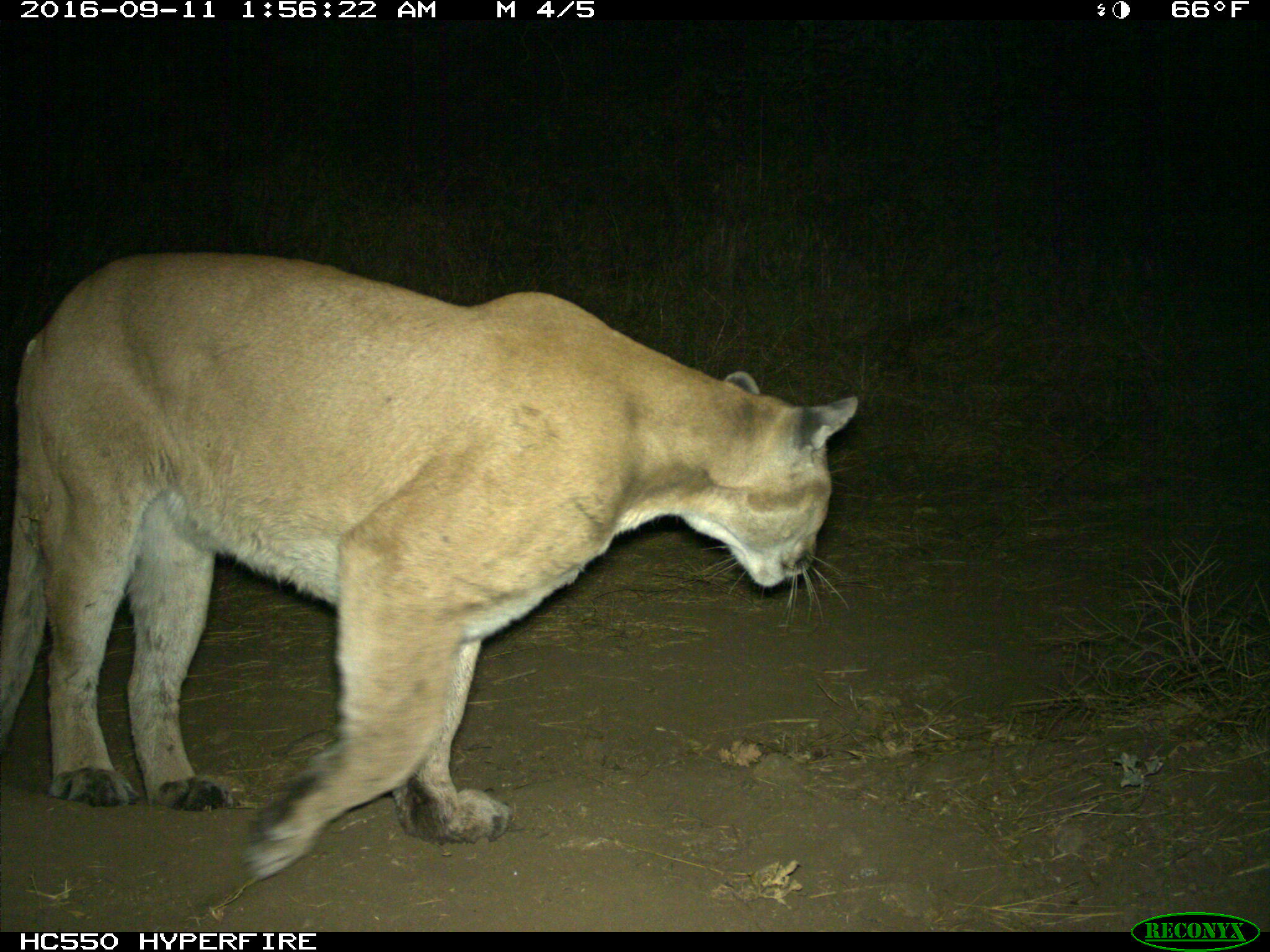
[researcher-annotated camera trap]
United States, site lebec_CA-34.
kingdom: Animalia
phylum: Chordata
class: Mammalia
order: Carnivora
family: Felidae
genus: Puma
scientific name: Puma concolor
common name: mountain lion